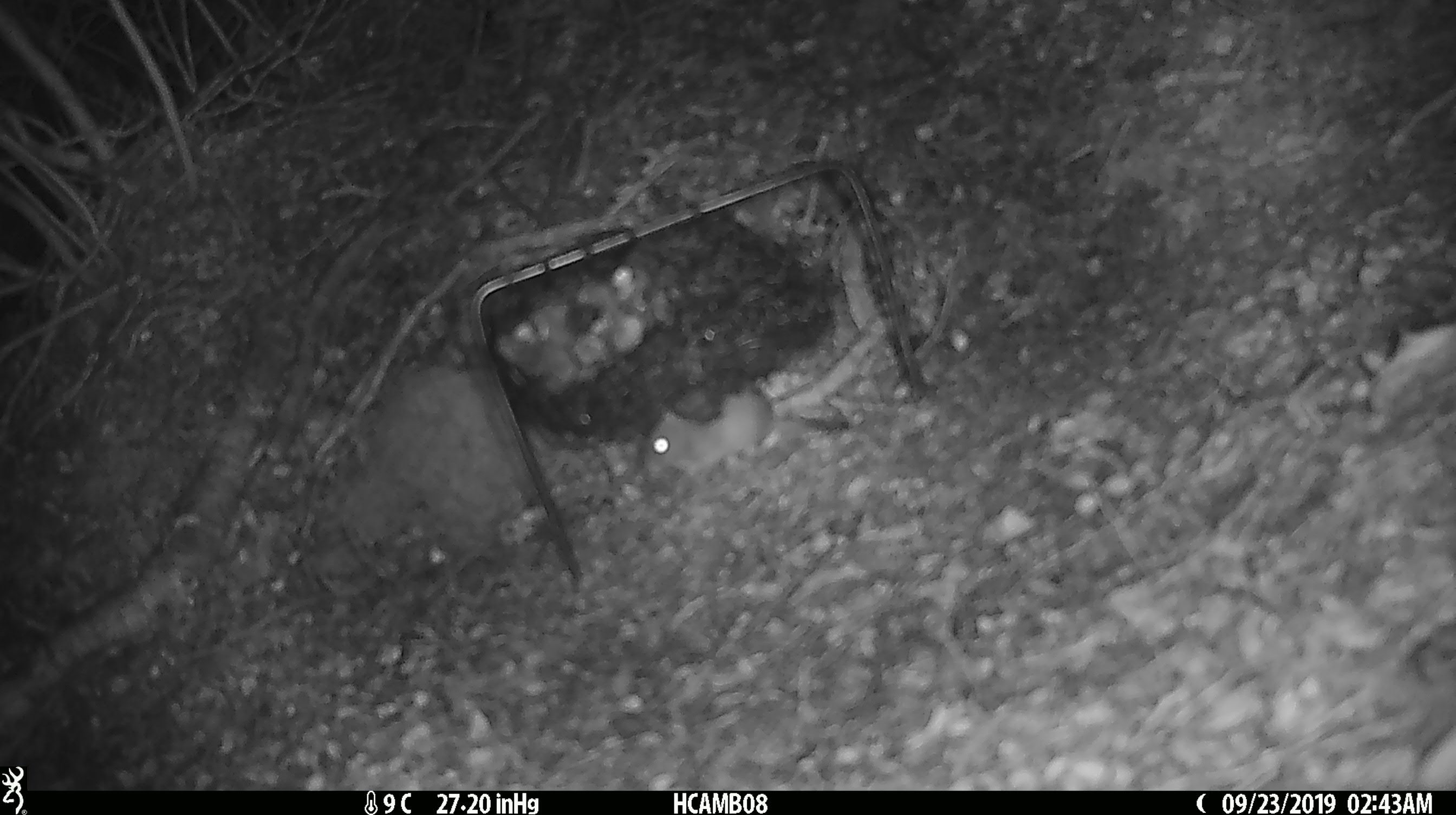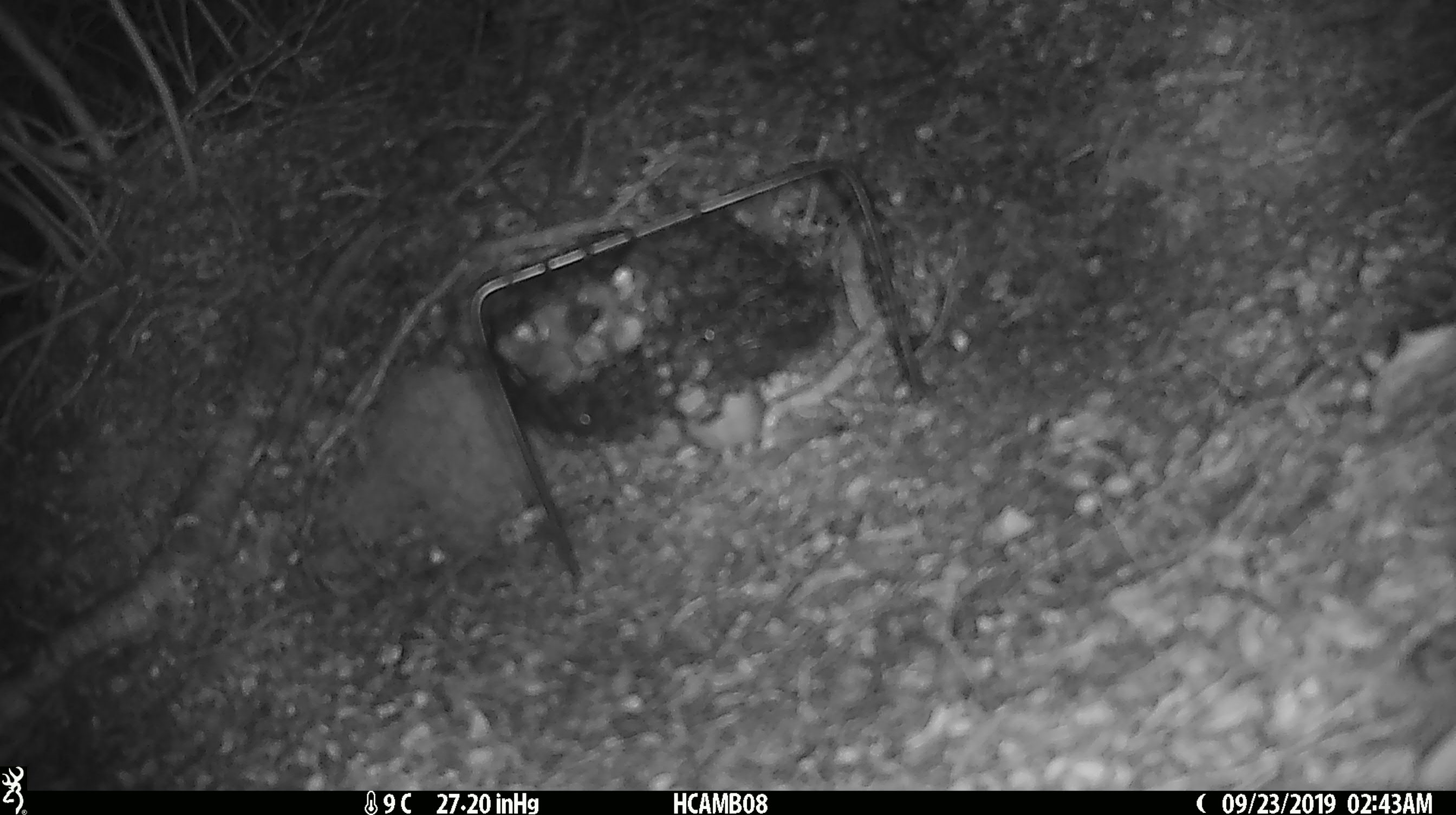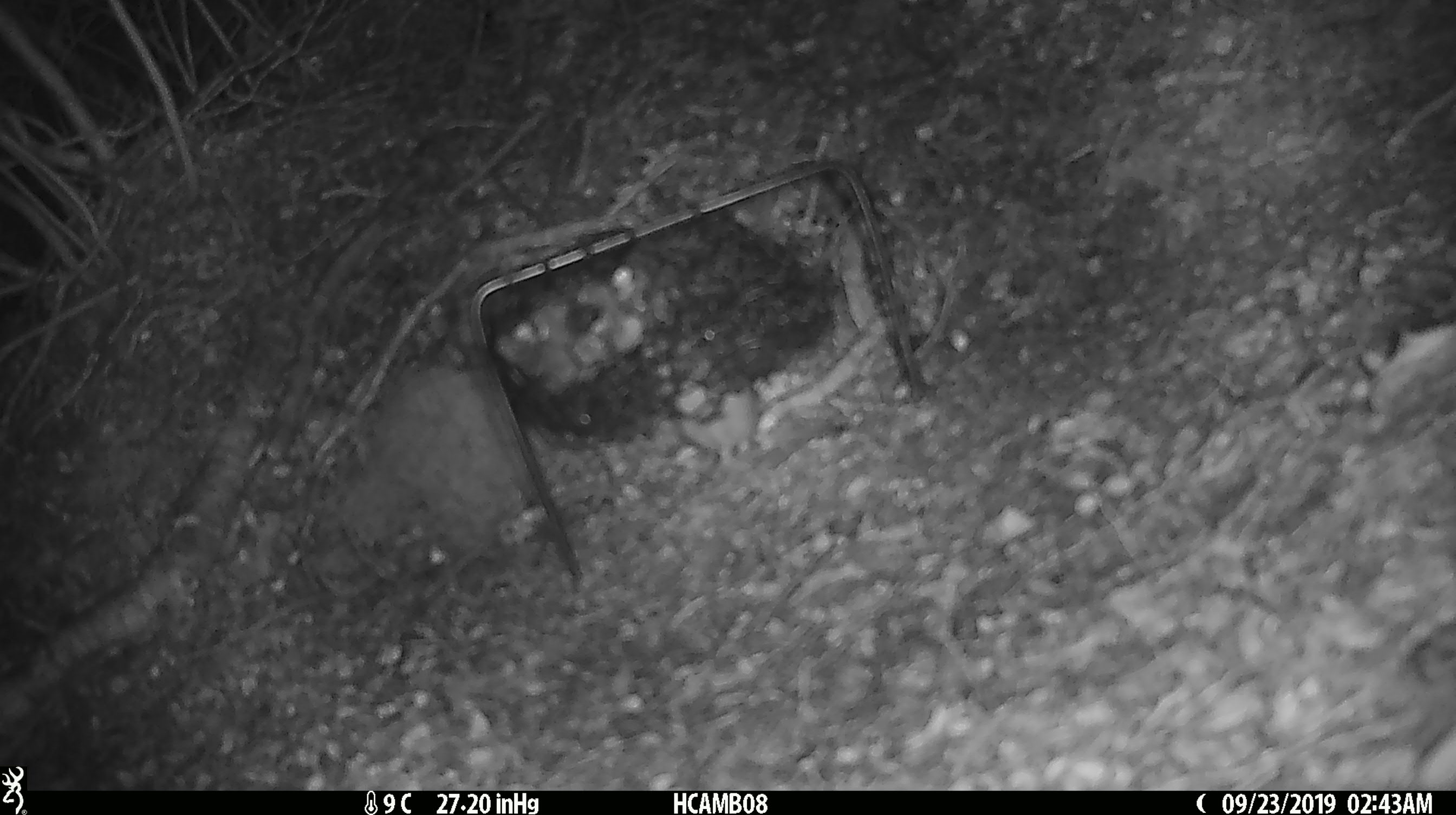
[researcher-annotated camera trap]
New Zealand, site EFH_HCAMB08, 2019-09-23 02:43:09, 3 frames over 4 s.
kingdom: Animalia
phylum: Chordata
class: Mammalia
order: Rodentia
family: Muridae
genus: Mus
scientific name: Mus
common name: mouse